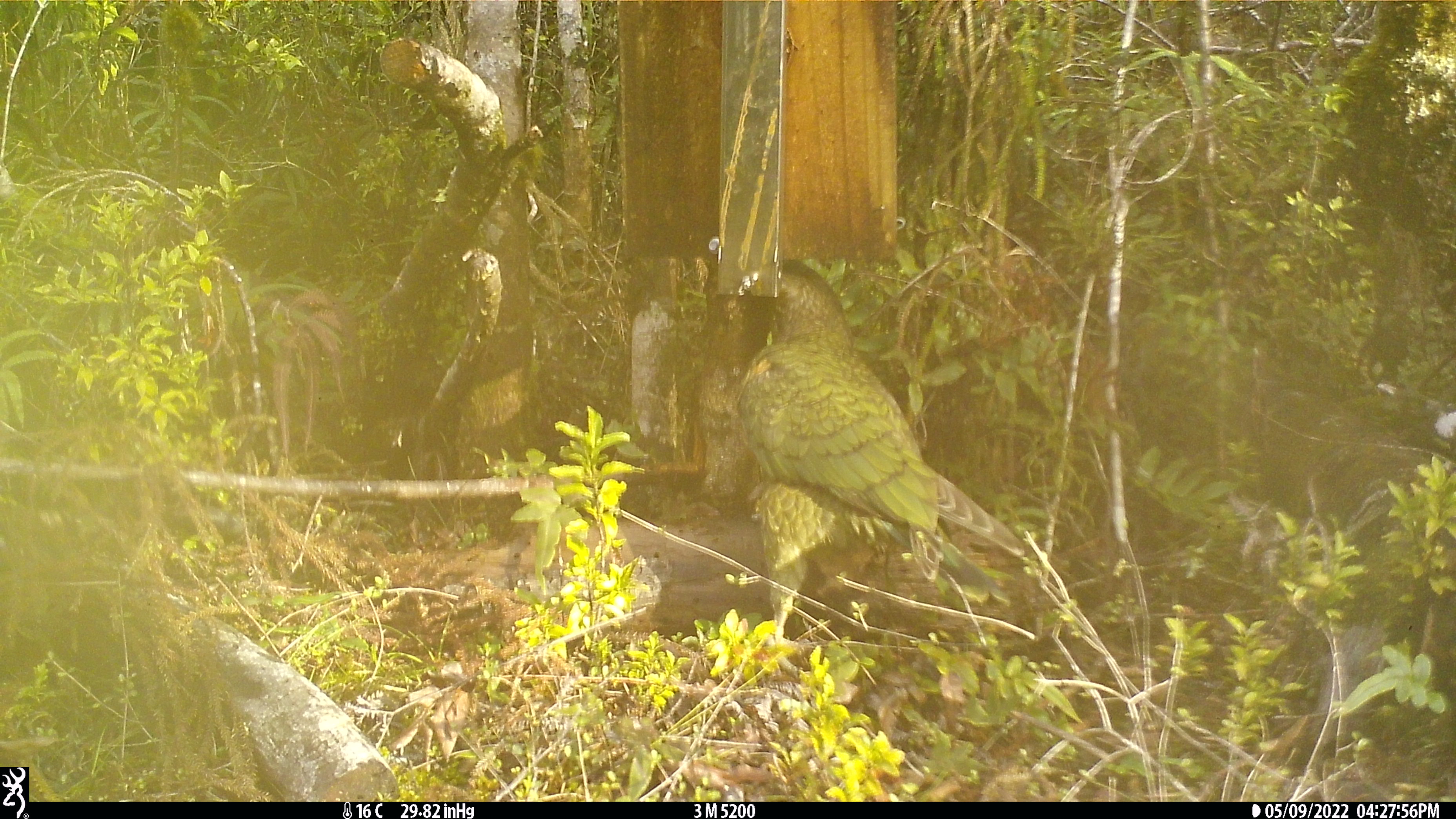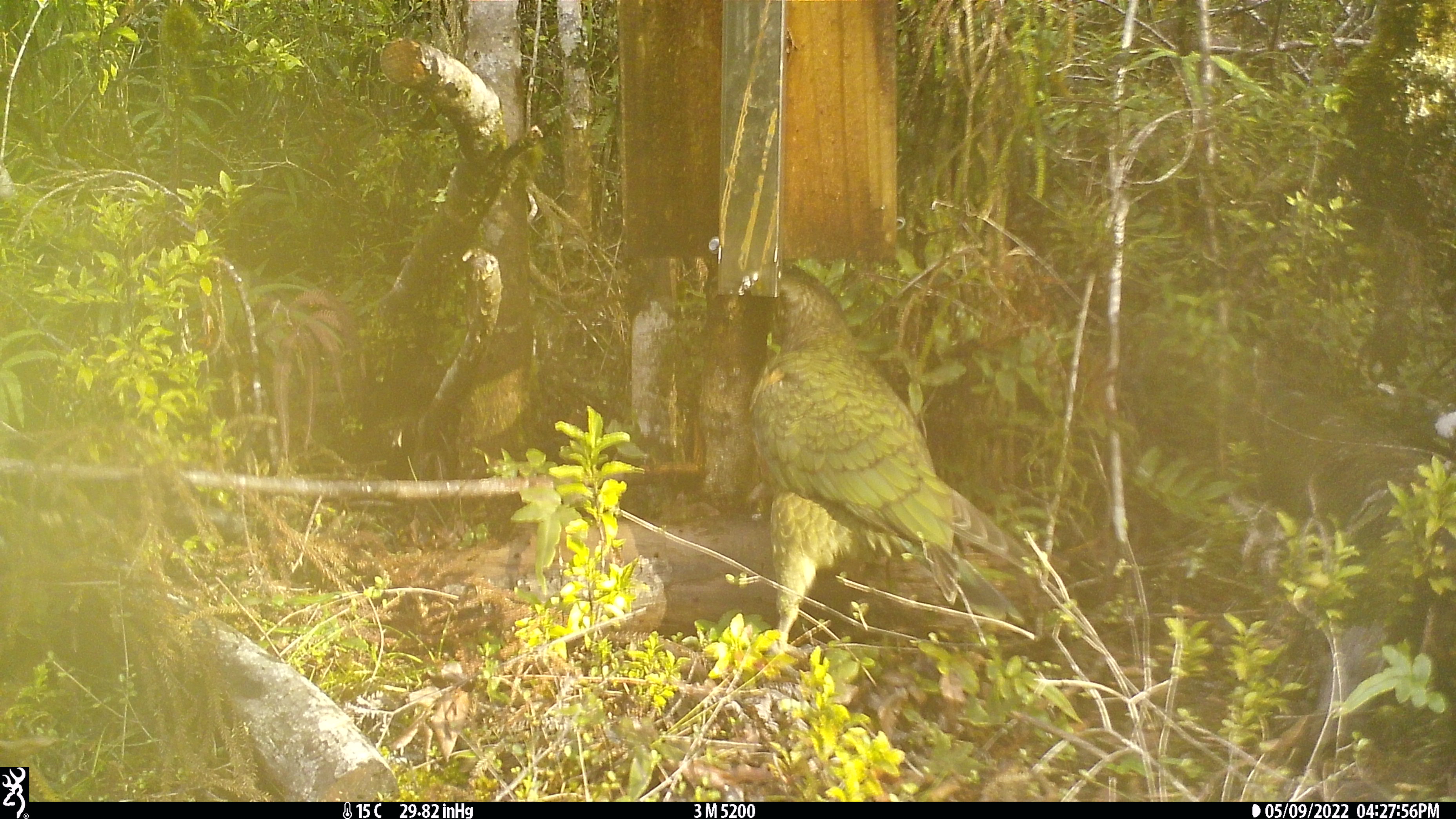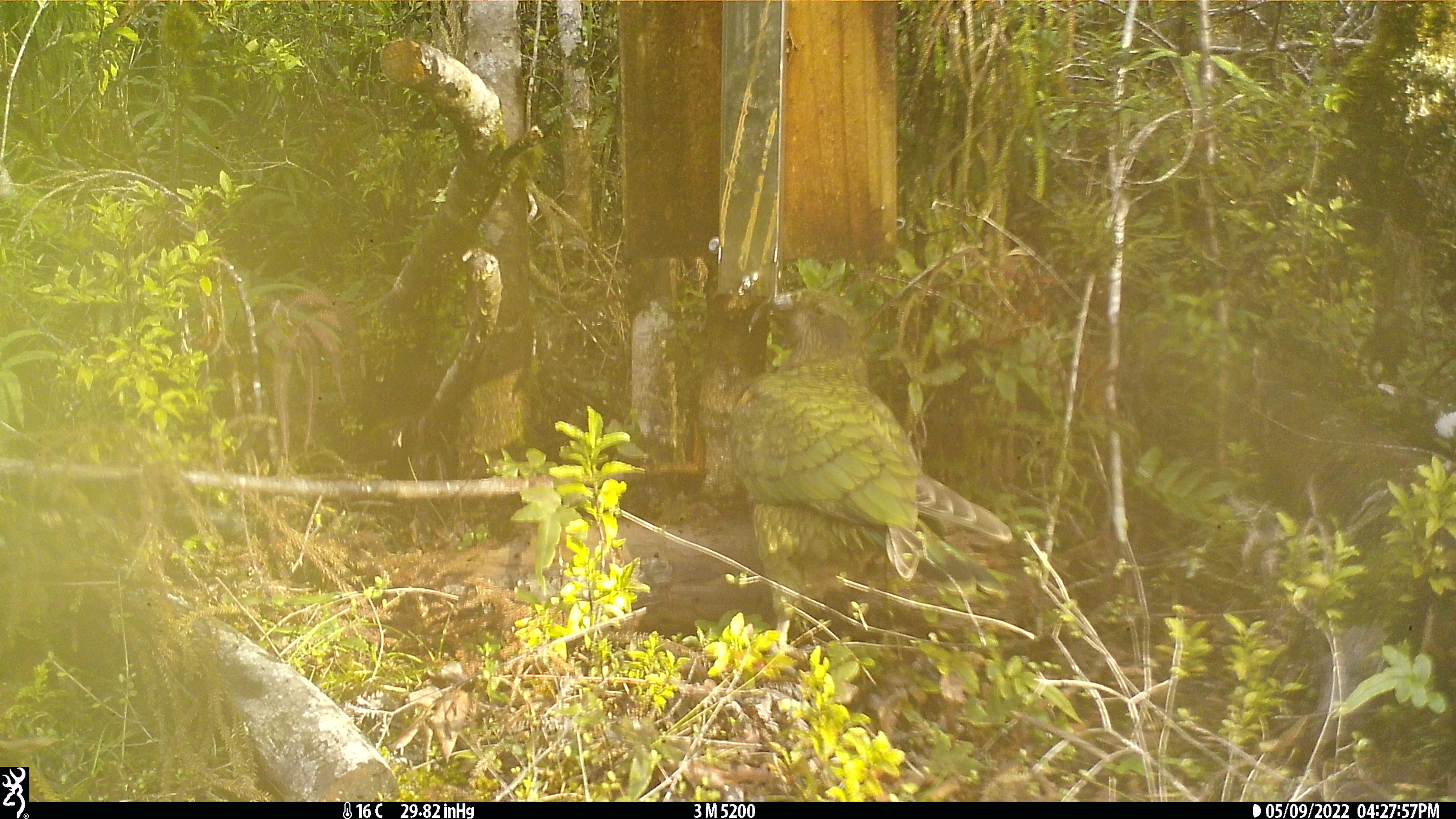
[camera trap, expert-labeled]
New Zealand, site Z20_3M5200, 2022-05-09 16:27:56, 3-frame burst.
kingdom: Animalia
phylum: Chordata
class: Aves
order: Psittaciformes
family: Strigopidae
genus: Nestor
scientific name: Nestor notabilis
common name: kea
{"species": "kea (Nestor notabilis)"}